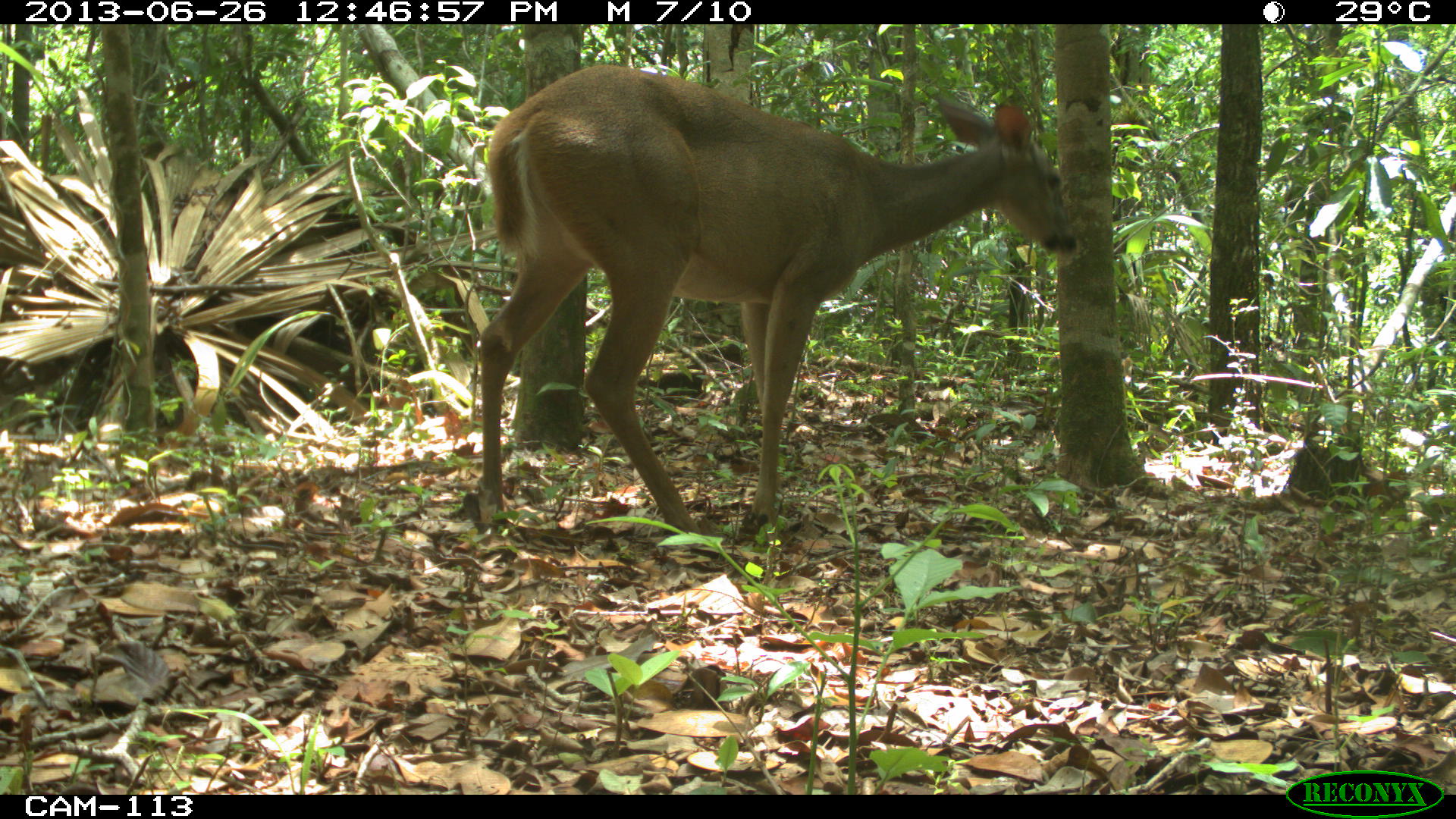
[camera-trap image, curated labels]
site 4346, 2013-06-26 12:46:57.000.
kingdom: Animalia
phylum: Chordata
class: Mammalia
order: Artiodactyla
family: Cervidae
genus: Odocoileus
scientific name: Odocoileus virginianus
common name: white-tailed deer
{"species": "Odocoileus virginianus (white-tailed deer)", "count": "1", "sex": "female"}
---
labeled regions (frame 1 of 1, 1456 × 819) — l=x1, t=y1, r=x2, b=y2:
odocoileus virginianus: l=475, t=61, r=1082, b=532